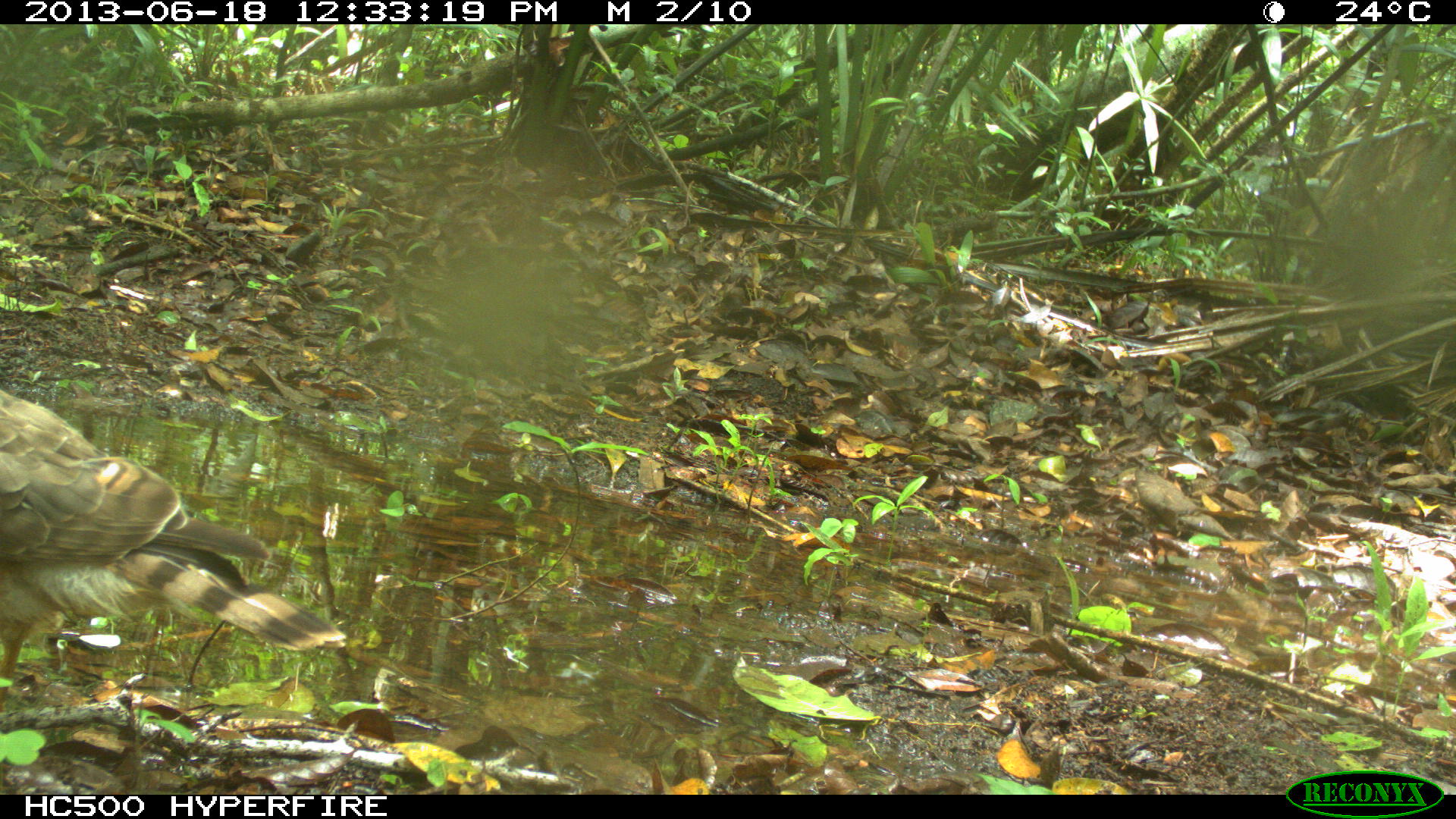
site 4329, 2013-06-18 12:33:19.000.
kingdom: Animalia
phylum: Chordata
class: Aves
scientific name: Aves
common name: birds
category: unknown raptor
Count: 1.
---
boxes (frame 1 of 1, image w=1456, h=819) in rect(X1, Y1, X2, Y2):
unknown raptor: rect(0, 387, 347, 708)